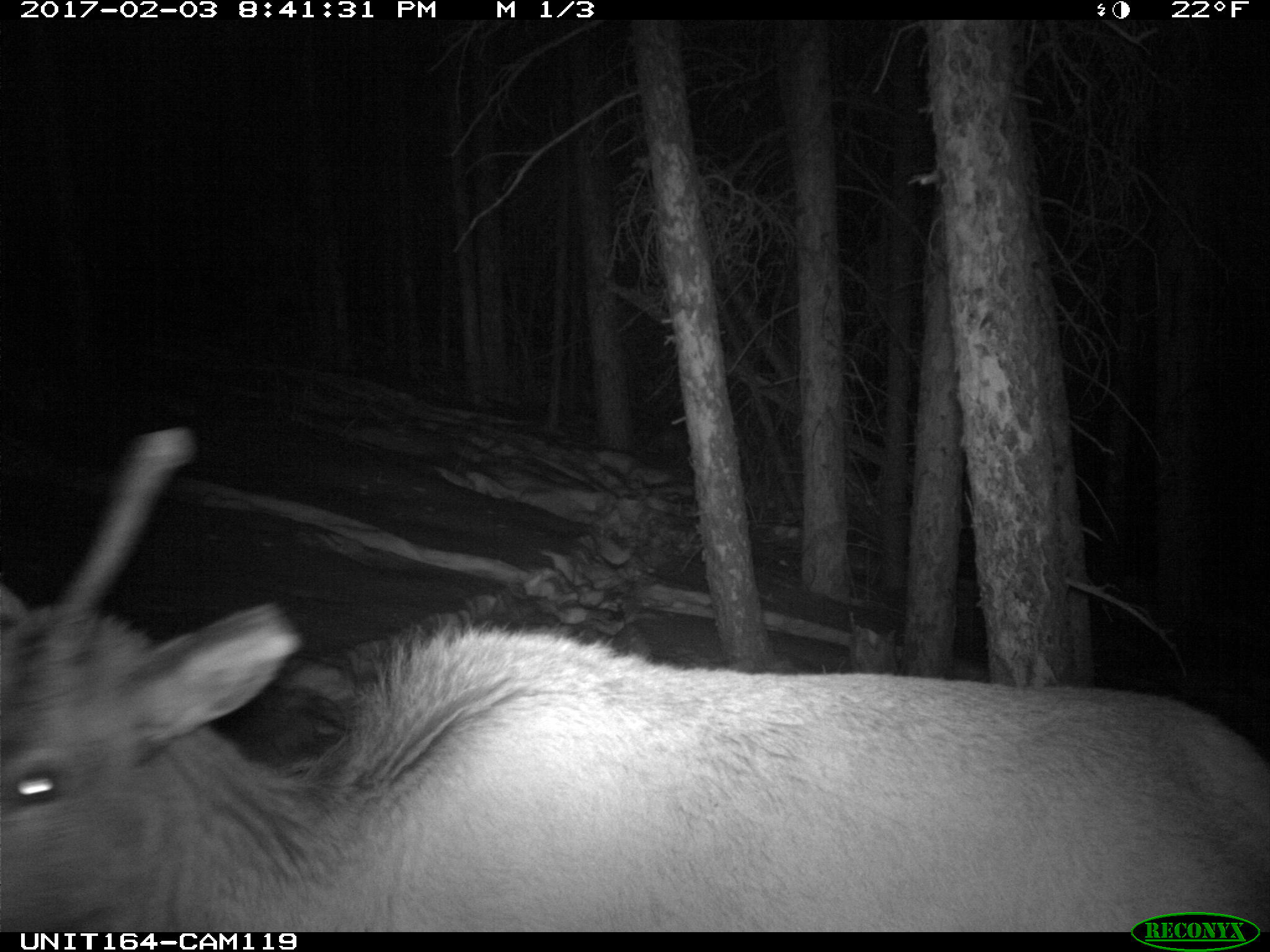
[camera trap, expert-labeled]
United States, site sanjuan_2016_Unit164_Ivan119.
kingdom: Animalia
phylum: Chordata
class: Mammalia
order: Artiodactyla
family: Cervidae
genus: Cervus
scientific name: Cervus elaphus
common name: red deer